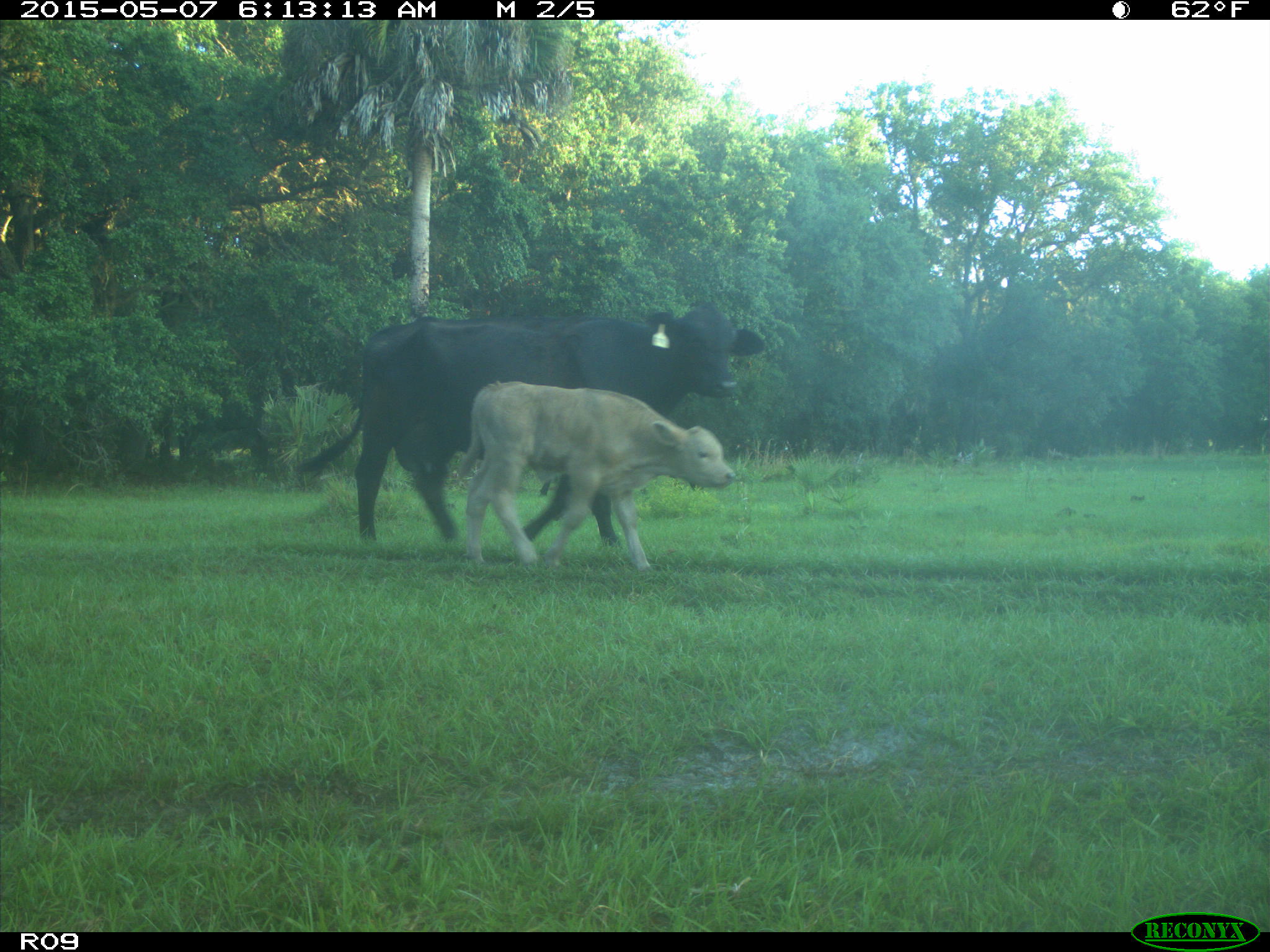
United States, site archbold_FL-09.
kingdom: Animalia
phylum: Chordata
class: Mammalia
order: Artiodactyla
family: Bovidae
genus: Bos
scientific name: Bos taurus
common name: domestic cow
Bos taurus (domestic cow).